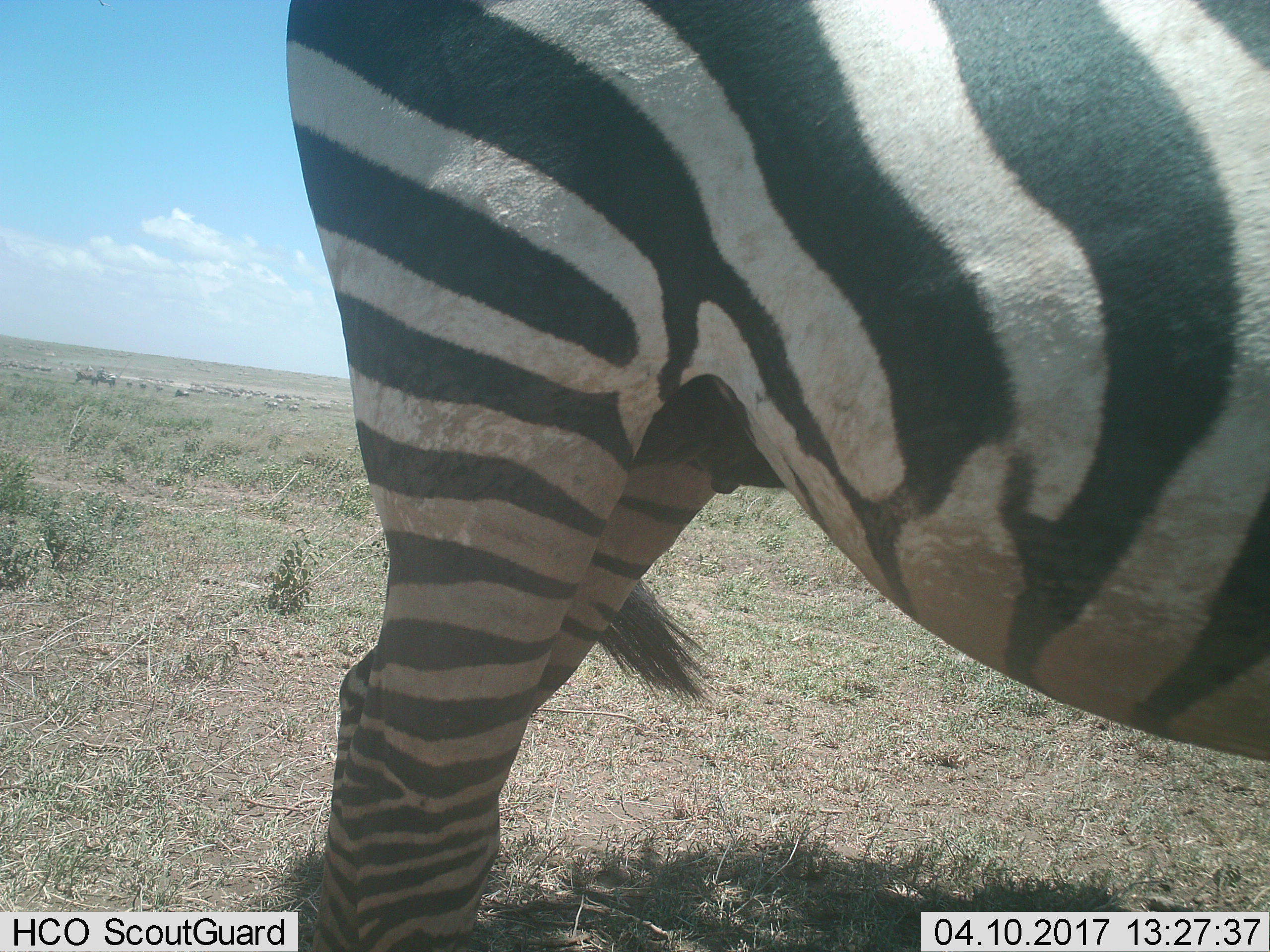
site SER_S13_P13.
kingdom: Animalia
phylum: Chordata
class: Mammalia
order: Perissodactyla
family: Equidae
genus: Equus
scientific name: Equus quagga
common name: plains zebra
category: zebraplains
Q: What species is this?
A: Zebraplains (plains zebra) (Equus quagga).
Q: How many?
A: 1.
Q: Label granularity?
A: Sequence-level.